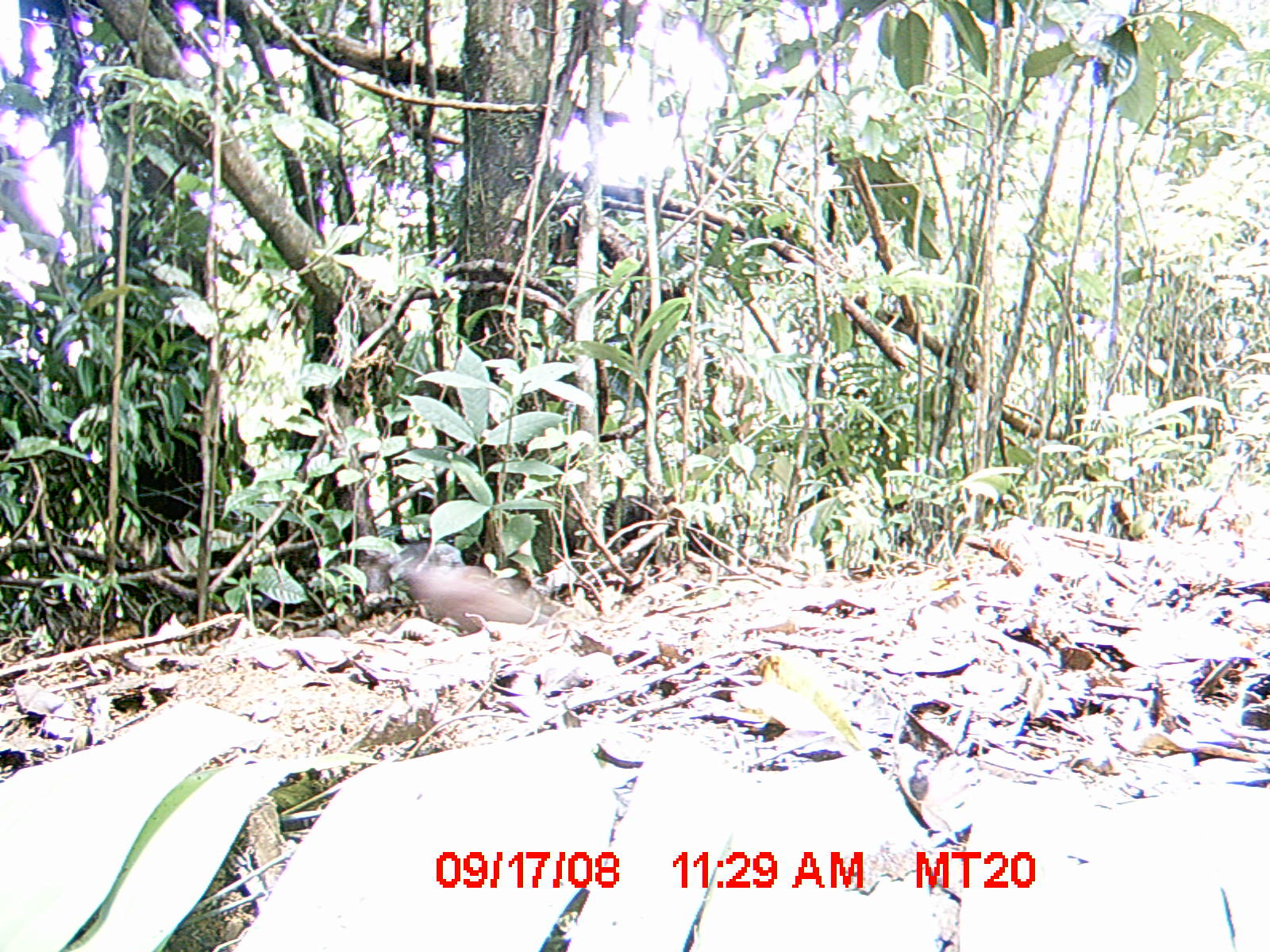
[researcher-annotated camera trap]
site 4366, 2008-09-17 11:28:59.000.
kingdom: Animalia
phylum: Chordata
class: Aves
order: Columbiformes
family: Columbidae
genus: Streptopelia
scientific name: Streptopelia picturata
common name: madagascar turtle-dove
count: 2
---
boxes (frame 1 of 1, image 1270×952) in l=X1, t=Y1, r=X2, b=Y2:
streptopelia picturata: l=386, t=539, r=558, b=635